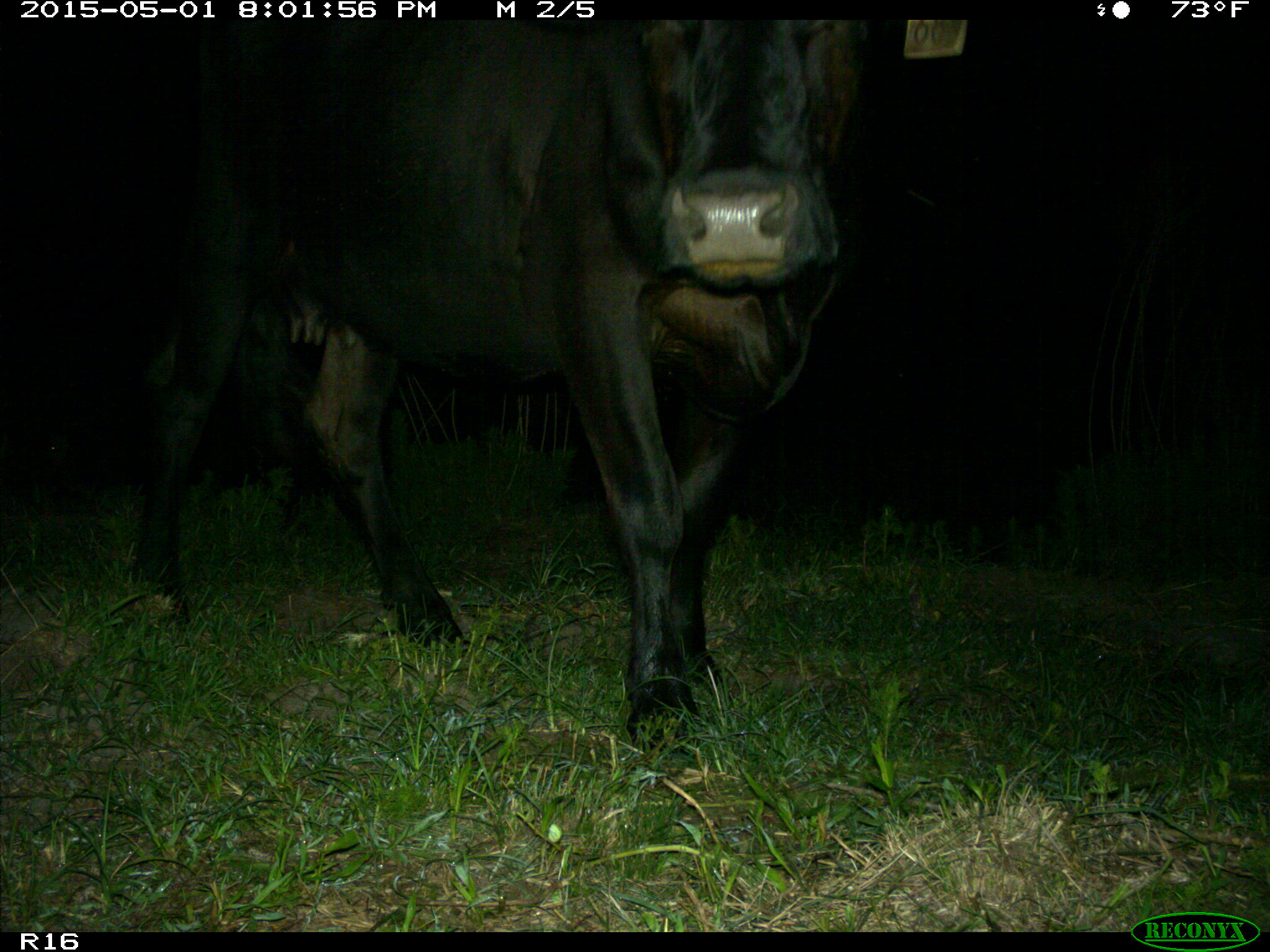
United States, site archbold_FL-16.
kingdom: Animalia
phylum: Chordata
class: Mammalia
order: Artiodactyla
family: Bovidae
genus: Bos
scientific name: Bos taurus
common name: domestic cow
Bos taurus (domestic cow).